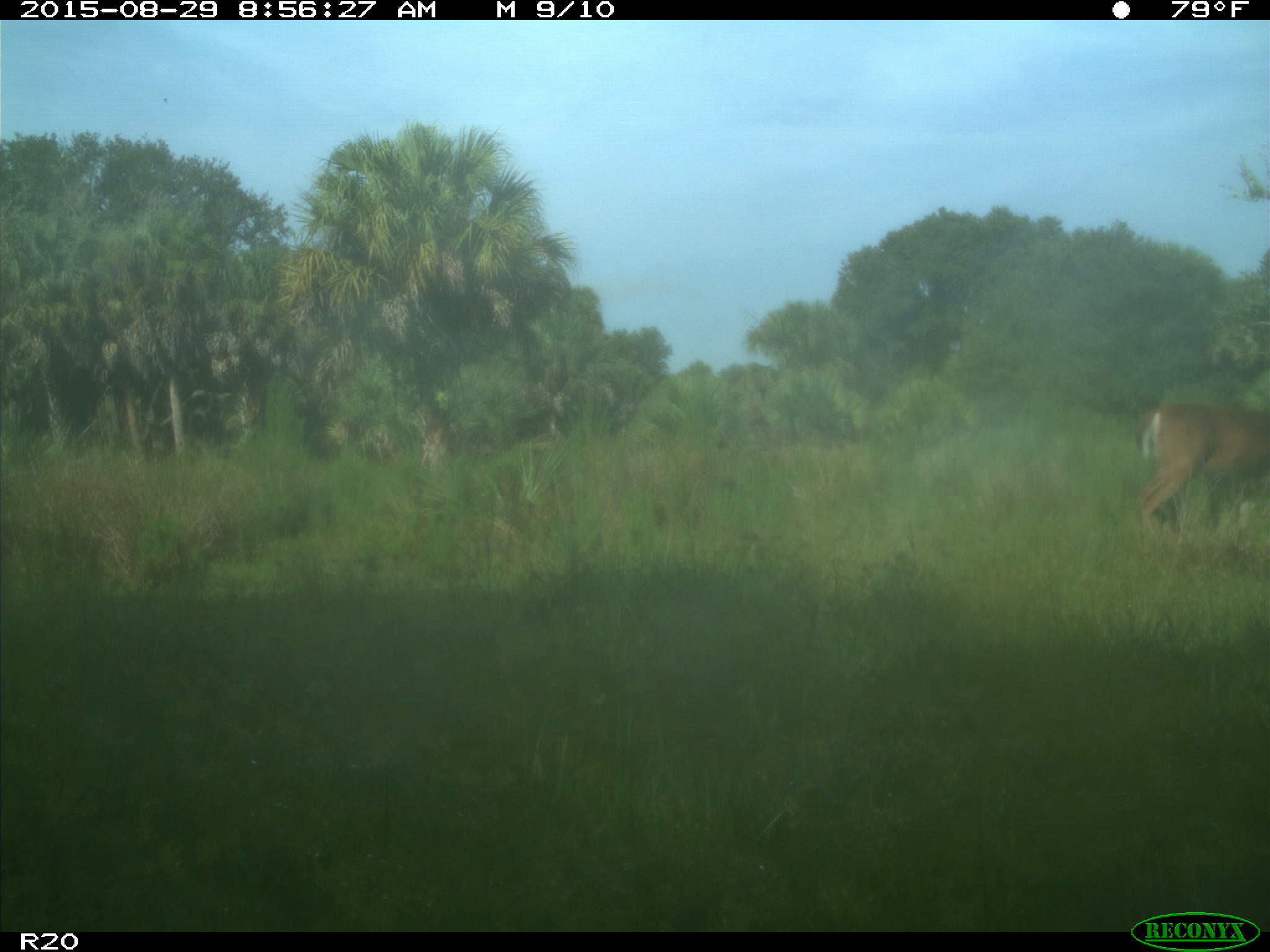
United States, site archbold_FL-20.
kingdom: Animalia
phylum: Chordata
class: Mammalia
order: Artiodactyla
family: Cervidae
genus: Odocoileus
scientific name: Odocoileus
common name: deer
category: unidentified deer